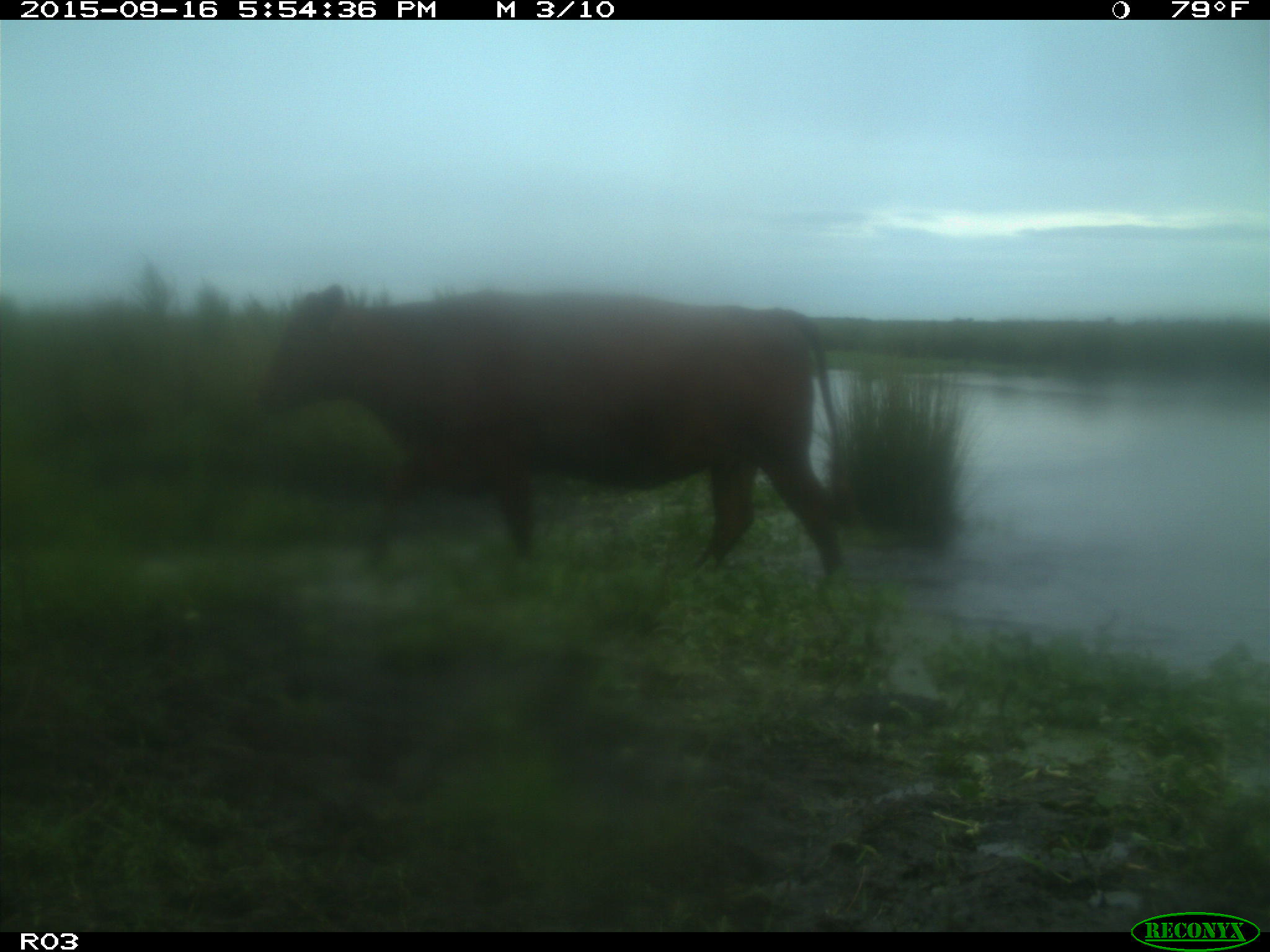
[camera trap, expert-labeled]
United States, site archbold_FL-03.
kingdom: Animalia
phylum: Chordata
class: Mammalia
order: Artiodactyla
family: Bovidae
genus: Bos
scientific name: Bos taurus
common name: domestic cow